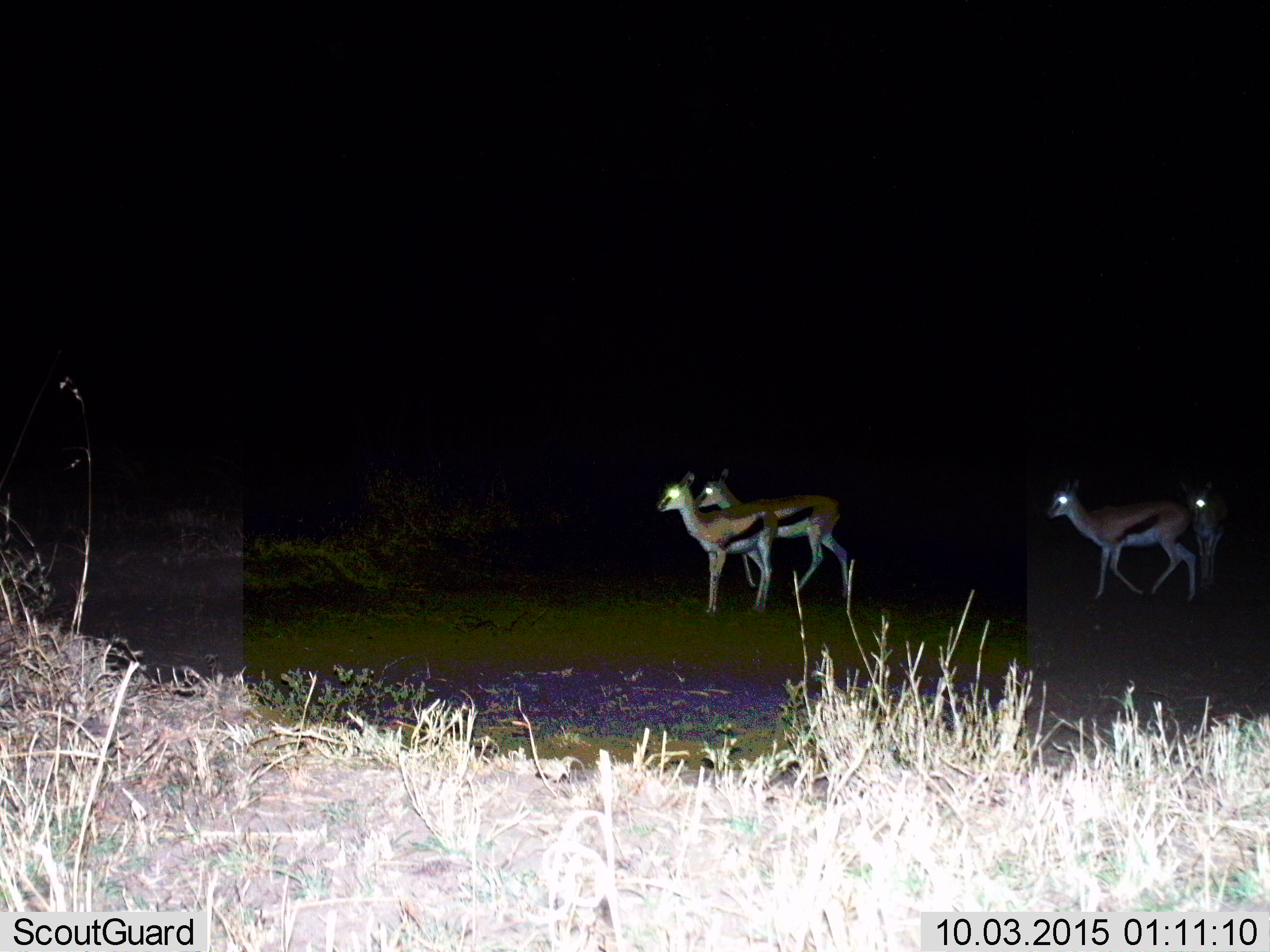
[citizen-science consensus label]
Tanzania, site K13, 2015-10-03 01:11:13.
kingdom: Animalia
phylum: Chordata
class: Mammalia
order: Artiodactyla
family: Bovidae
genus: Eudorcas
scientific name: Eudorcas thomsonii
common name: thomson's gazelle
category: gazellethomsons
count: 4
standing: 62%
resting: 0%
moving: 75%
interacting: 0%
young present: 0%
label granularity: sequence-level